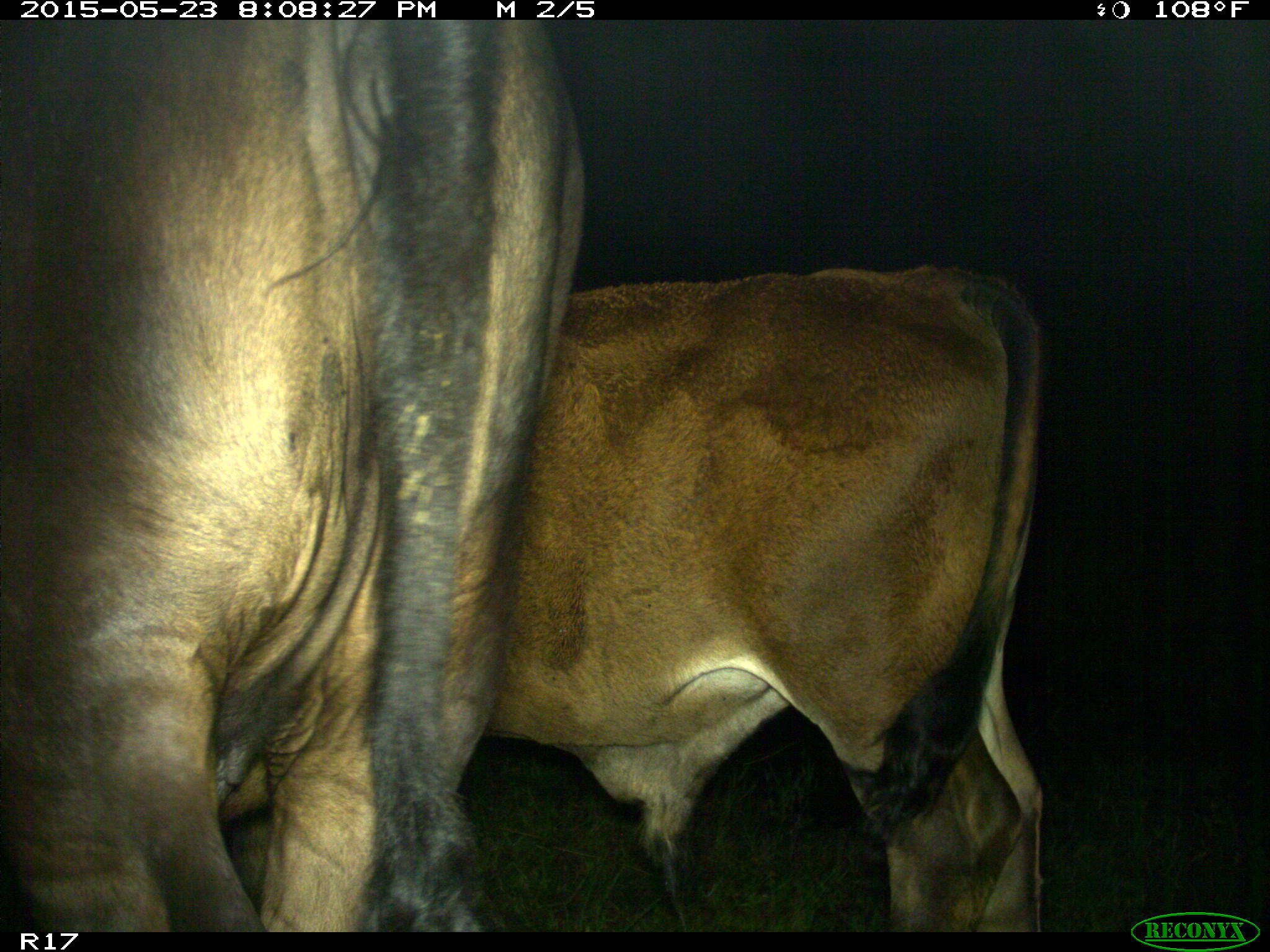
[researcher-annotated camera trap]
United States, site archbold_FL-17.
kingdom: Animalia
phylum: Chordata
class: Mammalia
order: Artiodactyla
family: Bovidae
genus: Bos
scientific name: Bos taurus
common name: domestic cow